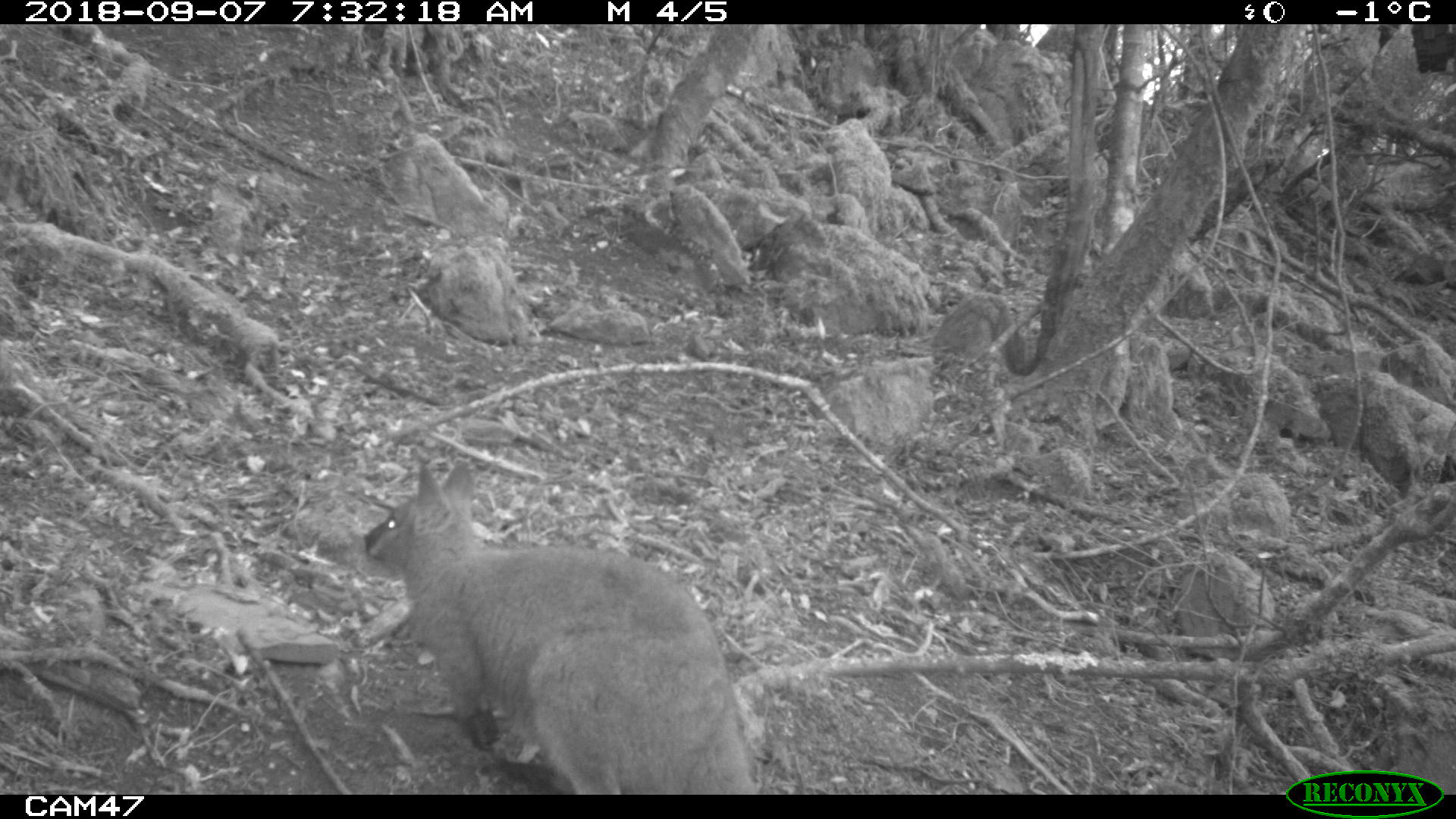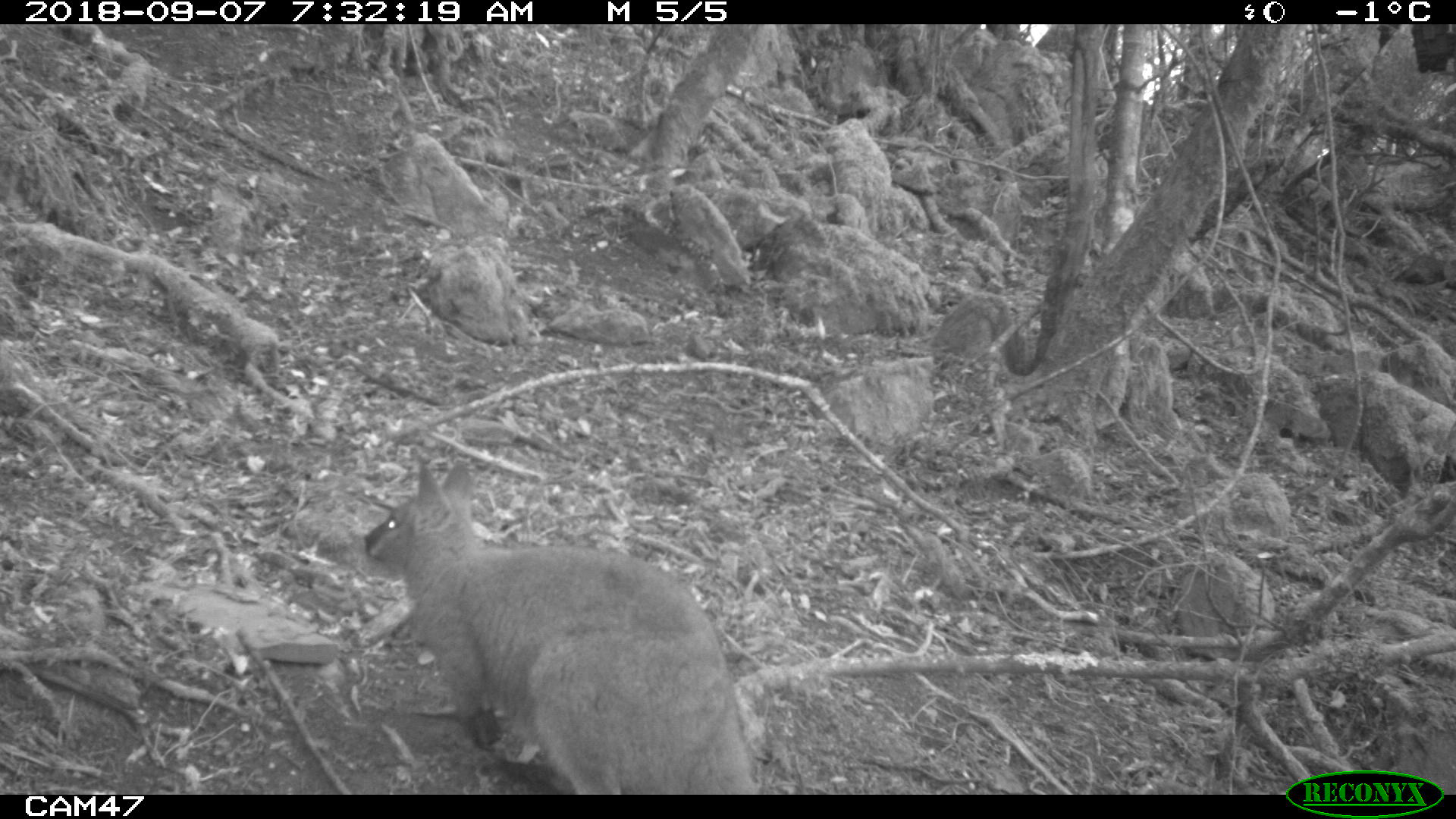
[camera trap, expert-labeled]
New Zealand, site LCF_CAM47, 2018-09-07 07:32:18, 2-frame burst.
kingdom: Animalia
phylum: Chordata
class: Mammalia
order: Diprotodontia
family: Macropodidae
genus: Notamacropus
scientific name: Notamacropus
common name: wallaby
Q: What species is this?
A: Wallaby (Notamacropus).